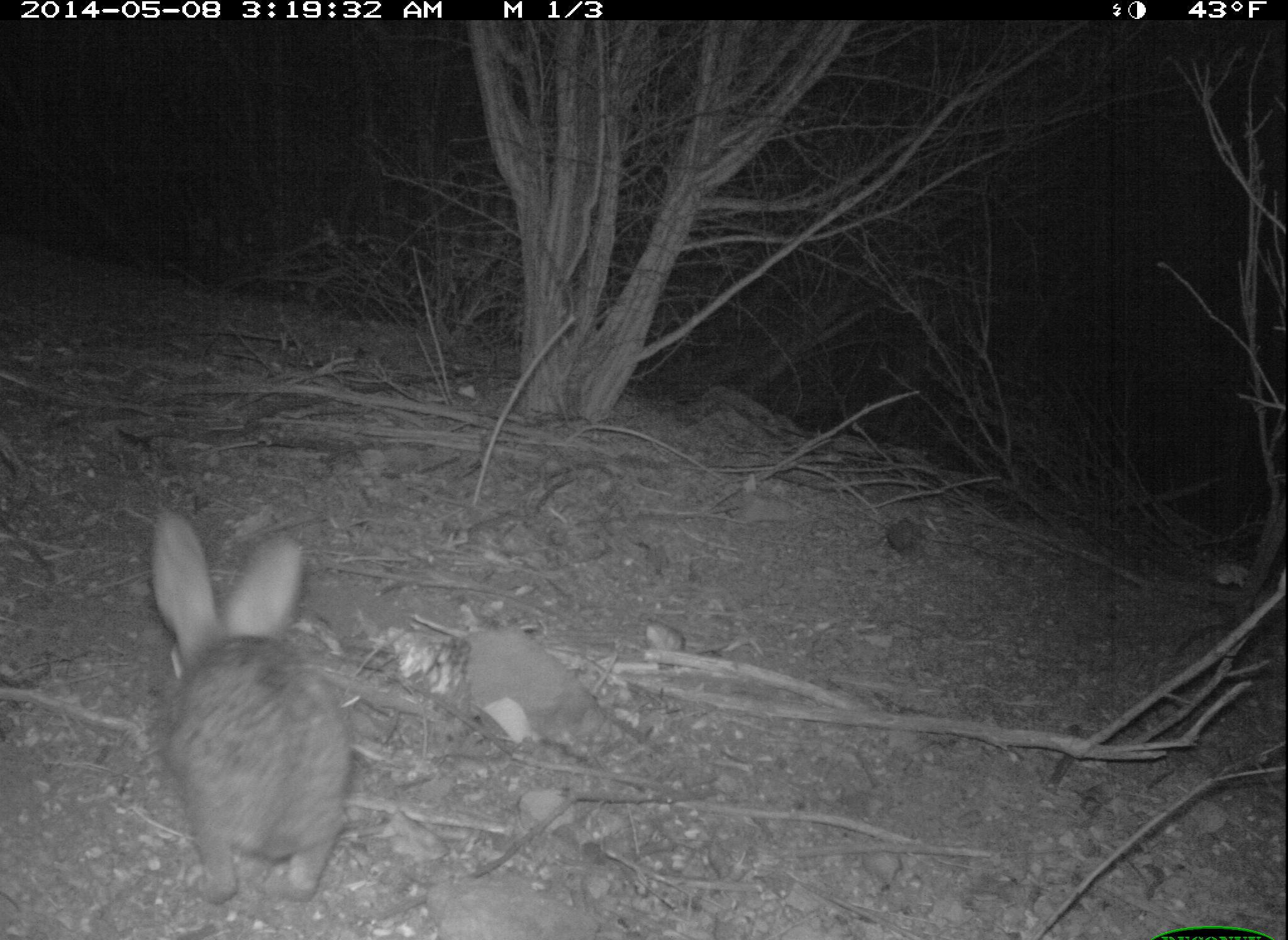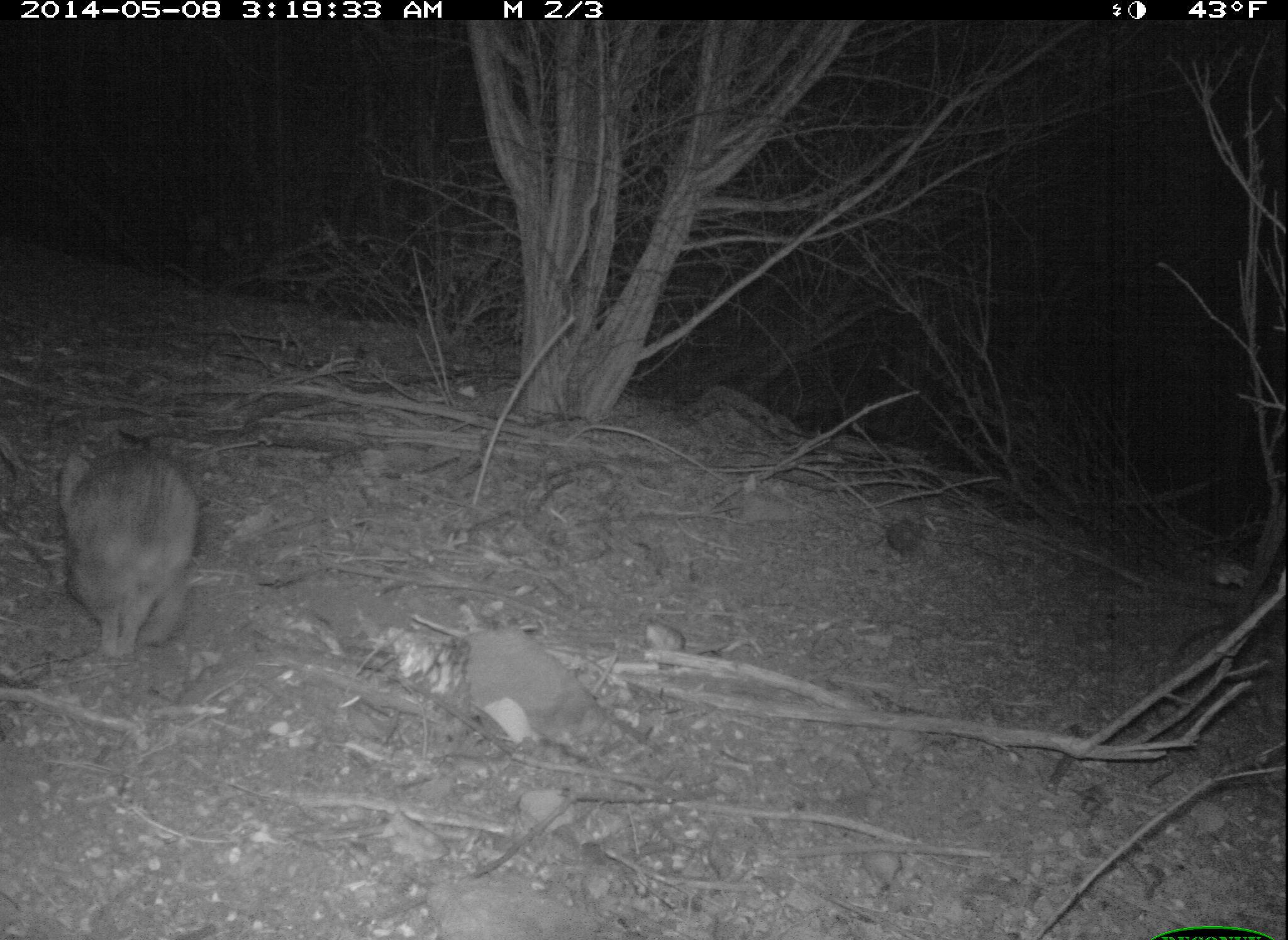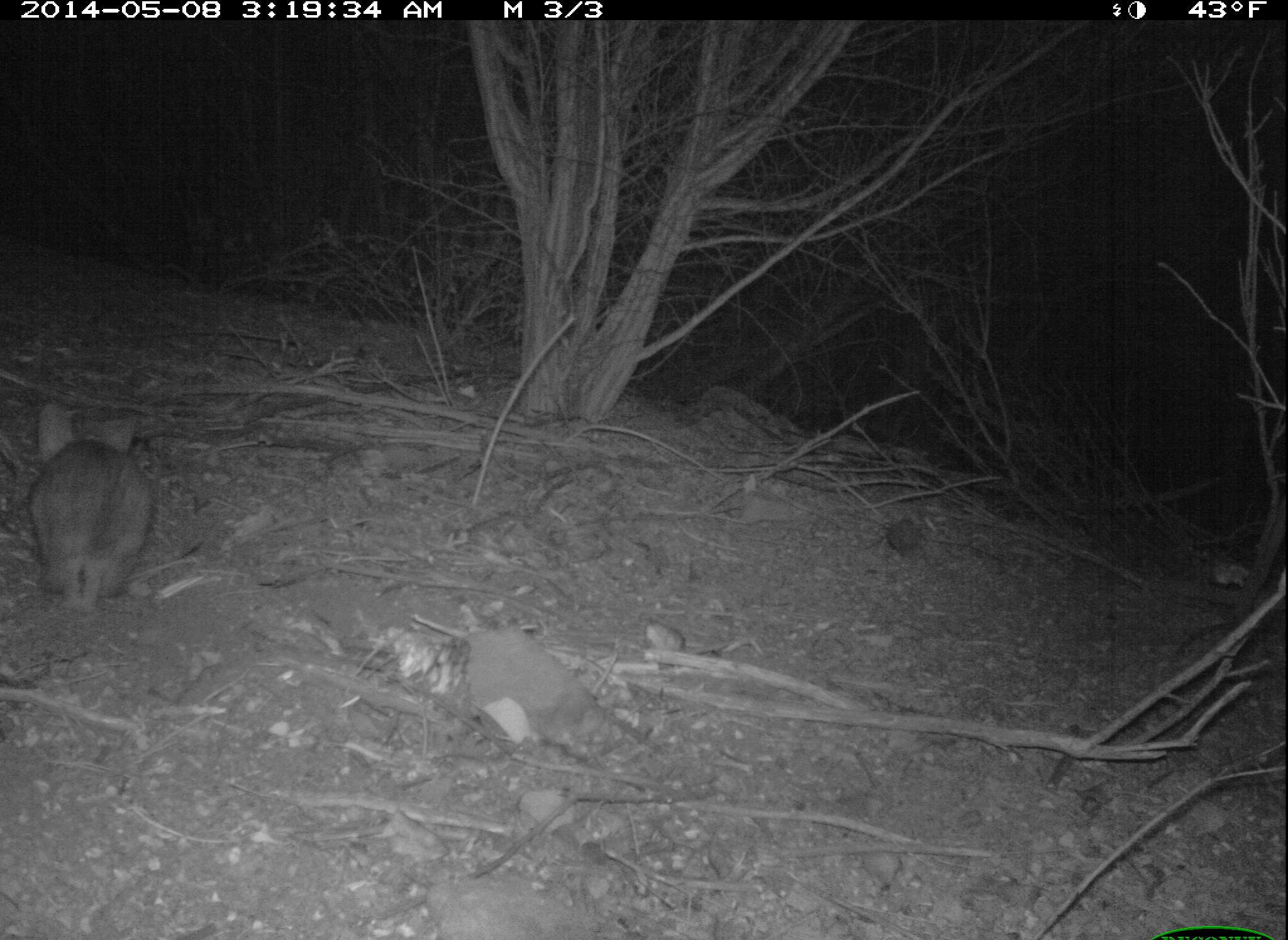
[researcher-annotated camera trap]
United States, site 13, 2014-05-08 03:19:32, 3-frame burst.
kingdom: Animalia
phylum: Chordata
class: Mammalia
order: Lagomorpha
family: Leporidae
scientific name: Leporidae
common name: rabbits and hares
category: rabbit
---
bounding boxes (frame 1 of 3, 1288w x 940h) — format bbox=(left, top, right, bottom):
rabbit: bbox=(149, 510, 349, 905)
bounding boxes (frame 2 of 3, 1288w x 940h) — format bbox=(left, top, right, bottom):
rabbit: bbox=(60, 445, 195, 662)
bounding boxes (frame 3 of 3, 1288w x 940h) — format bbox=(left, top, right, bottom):
rabbit: bbox=(29, 402, 148, 616)